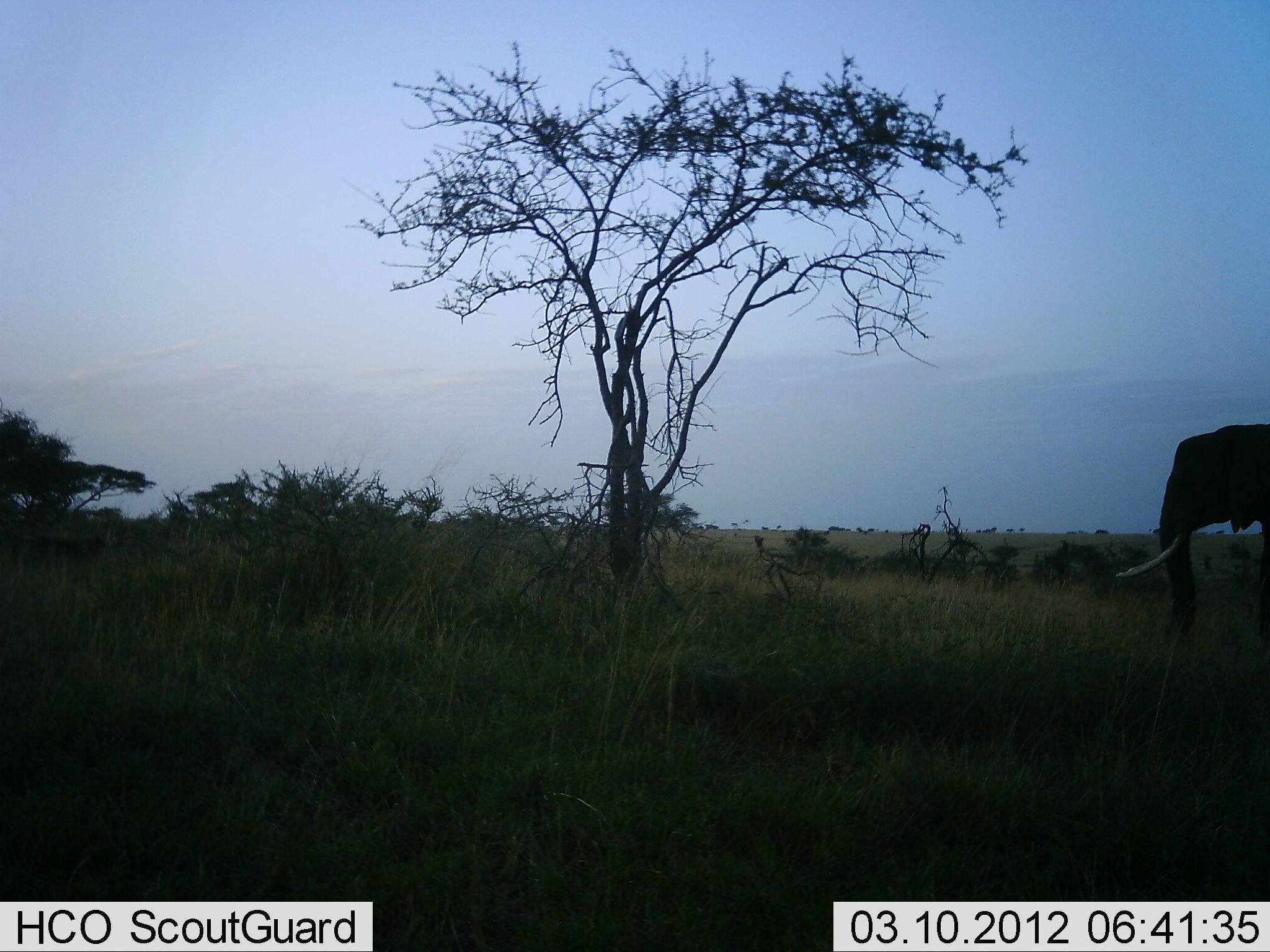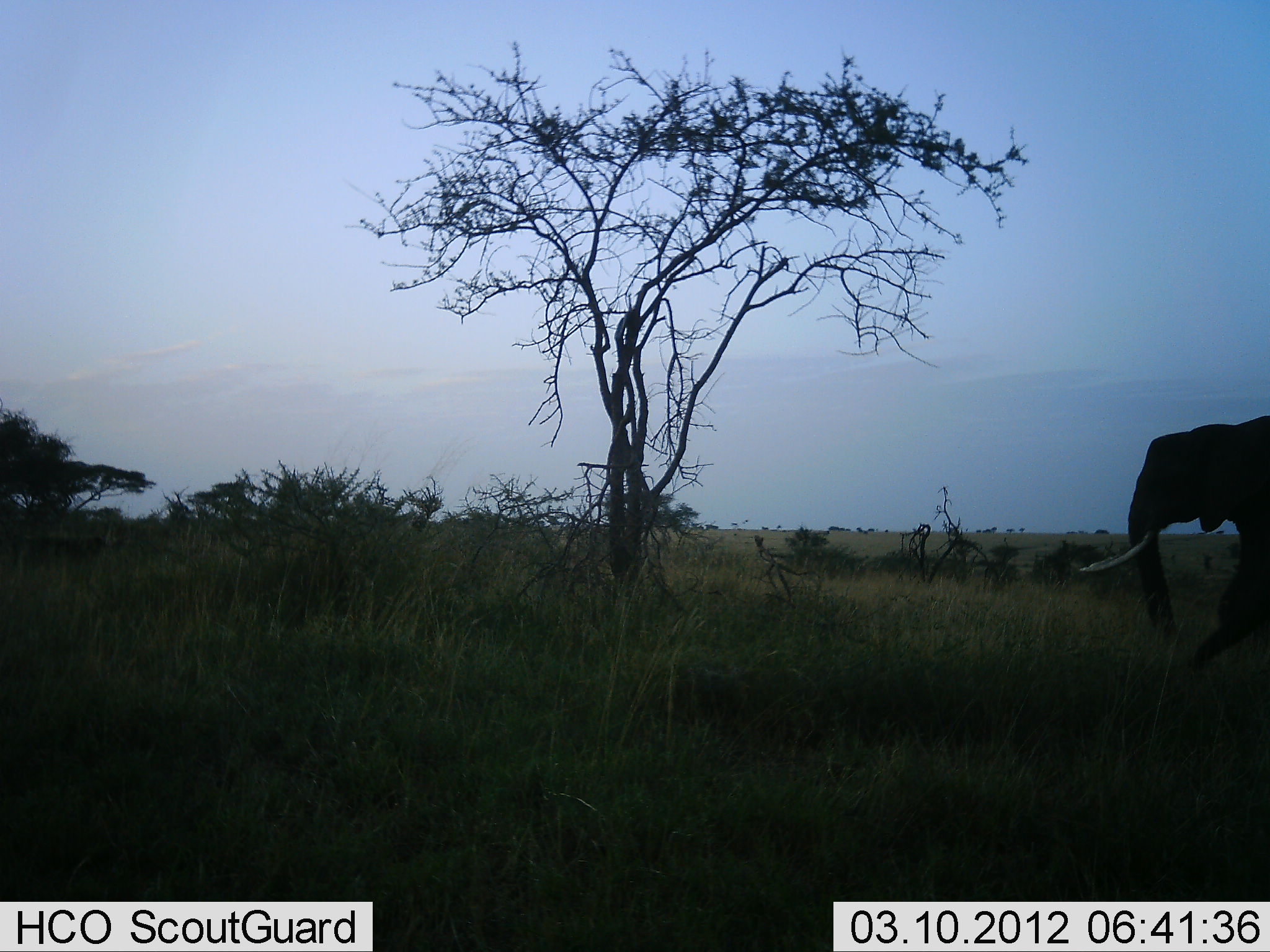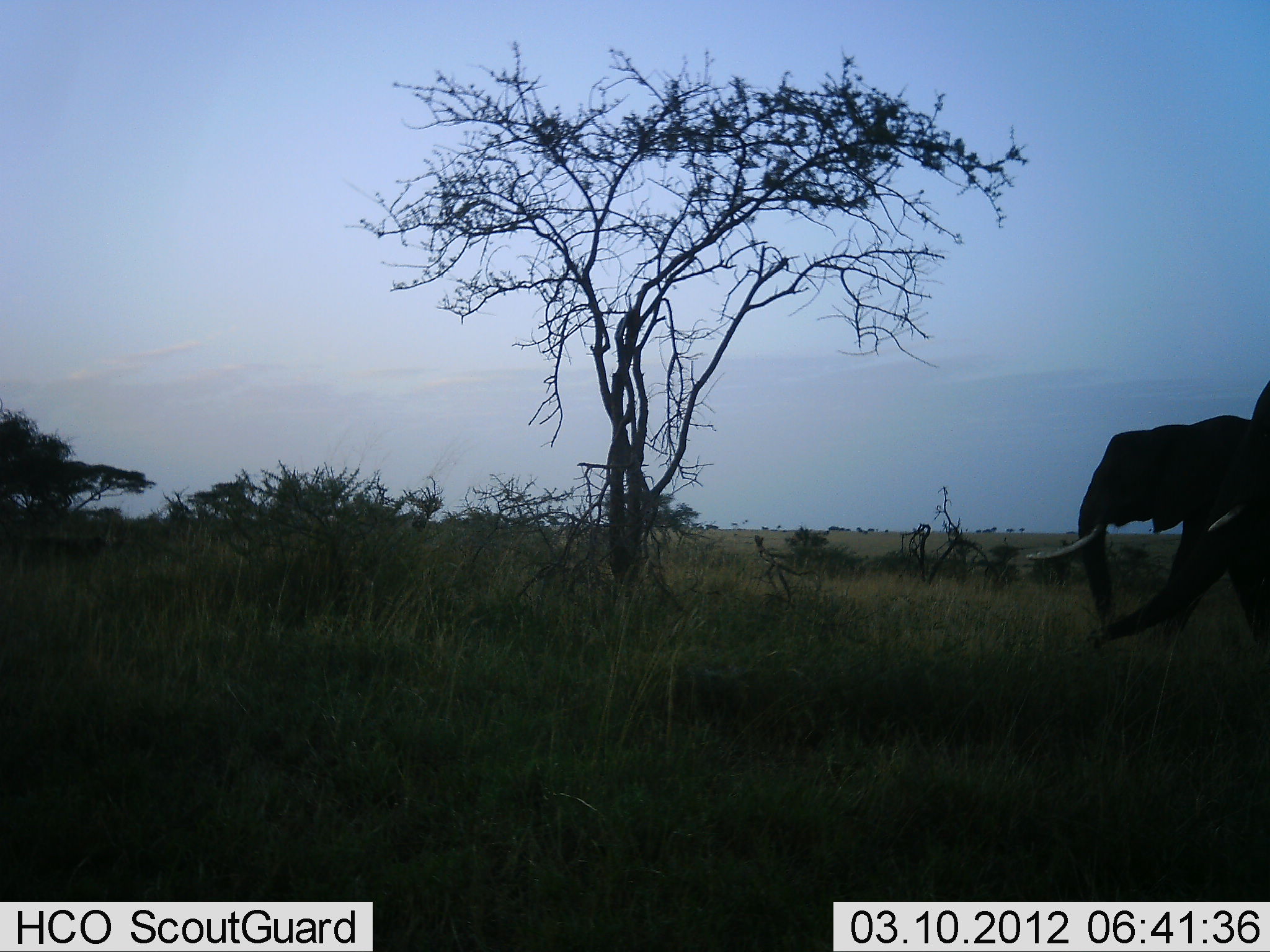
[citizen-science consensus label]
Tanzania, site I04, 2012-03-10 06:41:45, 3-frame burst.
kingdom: Animalia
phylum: Chordata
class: Mammalia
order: Proboscidea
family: Elephantidae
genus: Loxodonta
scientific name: Loxodonta africana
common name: african bush elephant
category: elephant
Elephant (african bush elephant) (Loxodonta africana), count 2. Behavior (volunteer vote fractions): standing 5%, resting 0%, moving 100%, interacting 0%. Young present (vote fraction): 5%. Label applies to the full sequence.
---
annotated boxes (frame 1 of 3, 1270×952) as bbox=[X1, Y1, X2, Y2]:
animal: bbox=[1110, 422, 1268, 645]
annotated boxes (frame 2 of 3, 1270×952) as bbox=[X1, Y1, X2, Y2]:
animal: bbox=[1077, 413, 1270, 650]; bbox=[1186, 551, 1268, 672]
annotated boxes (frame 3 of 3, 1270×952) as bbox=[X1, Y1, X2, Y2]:
animal: bbox=[1018, 412, 1253, 640]; bbox=[1099, 378, 1269, 639]